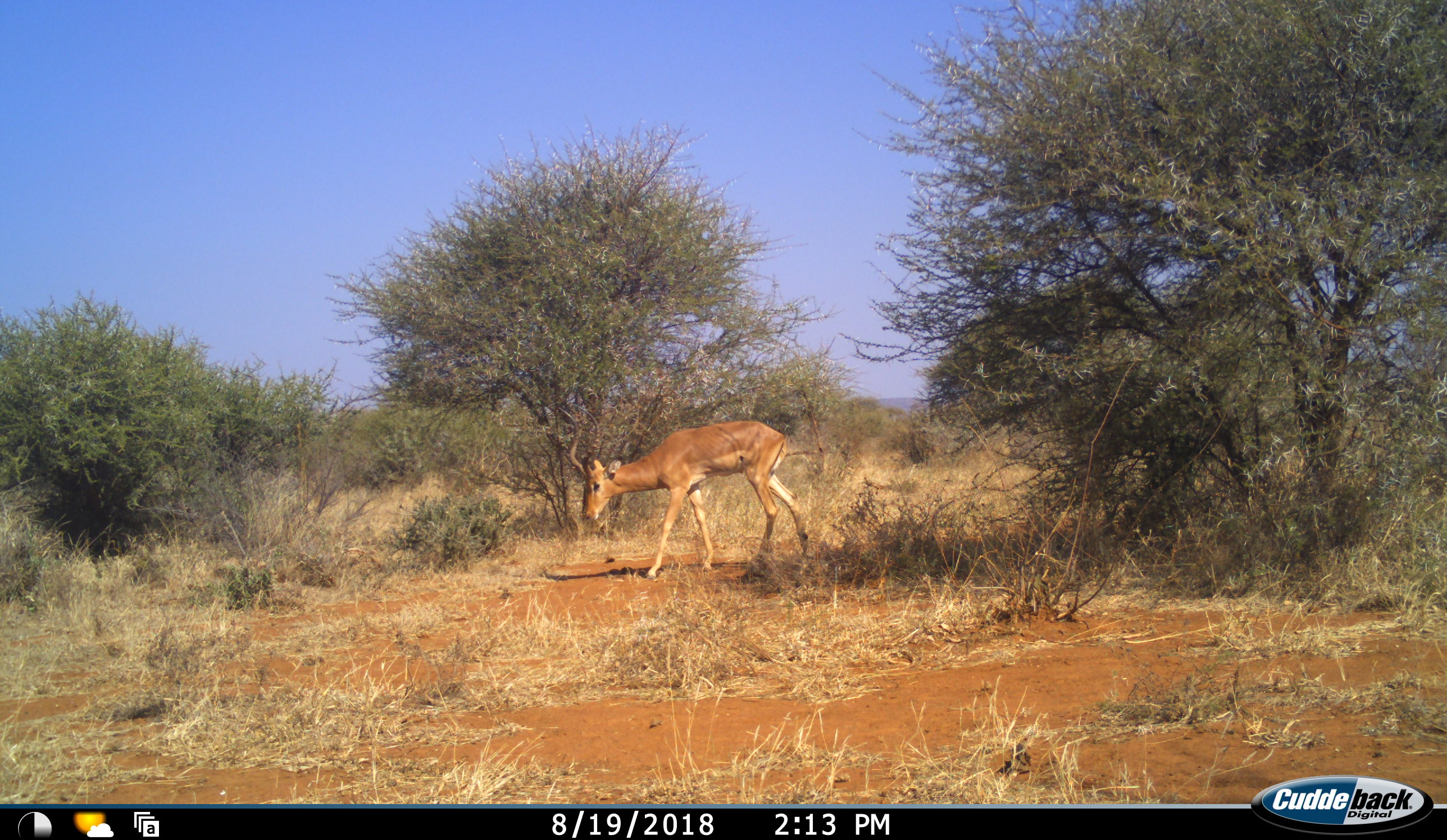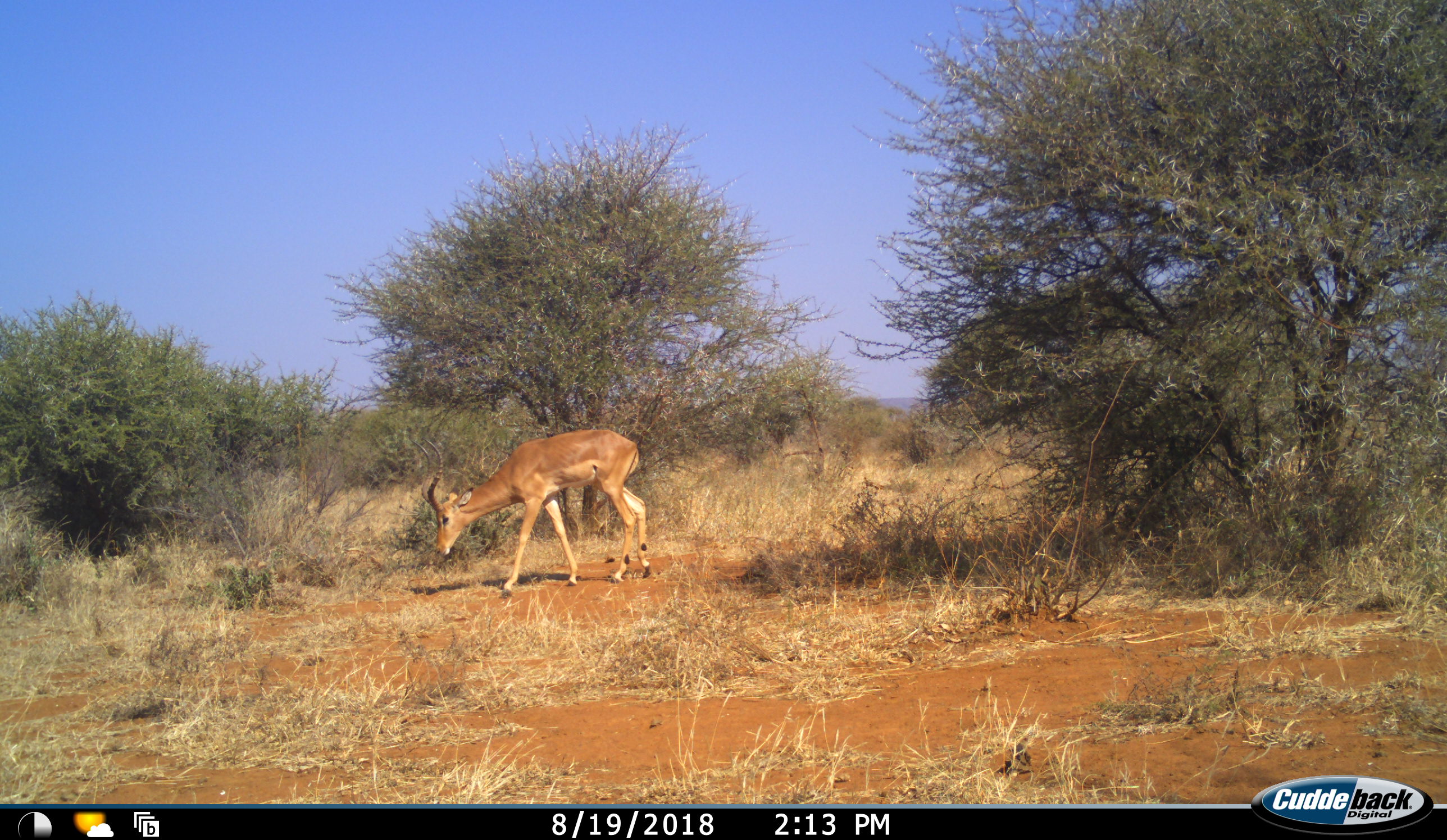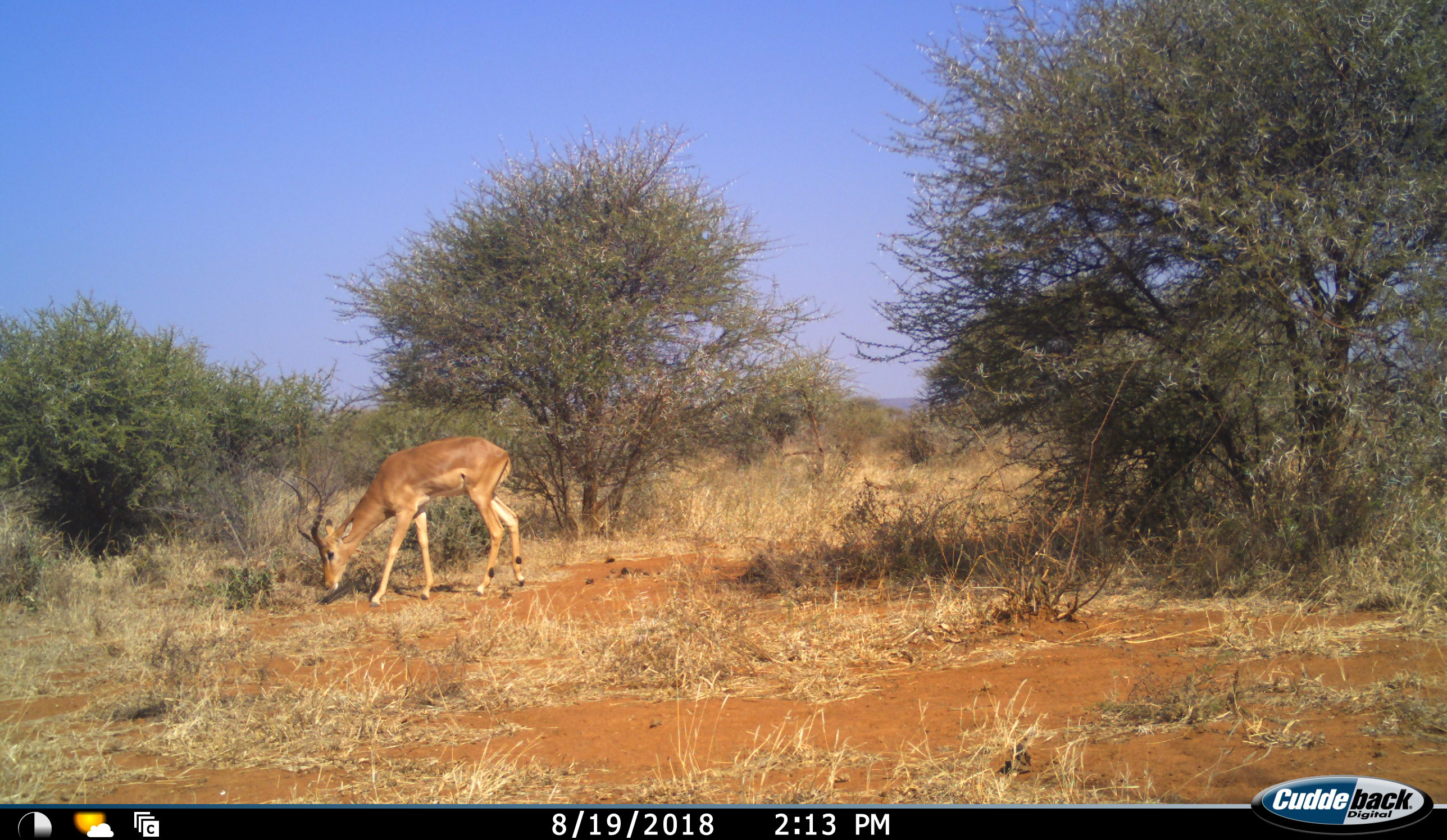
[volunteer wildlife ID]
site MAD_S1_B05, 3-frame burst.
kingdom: Animalia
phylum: Chordata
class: Mammalia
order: Artiodactyla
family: Bovidae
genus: Aepyceros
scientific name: Aepyceros melampus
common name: impala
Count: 1.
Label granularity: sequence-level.